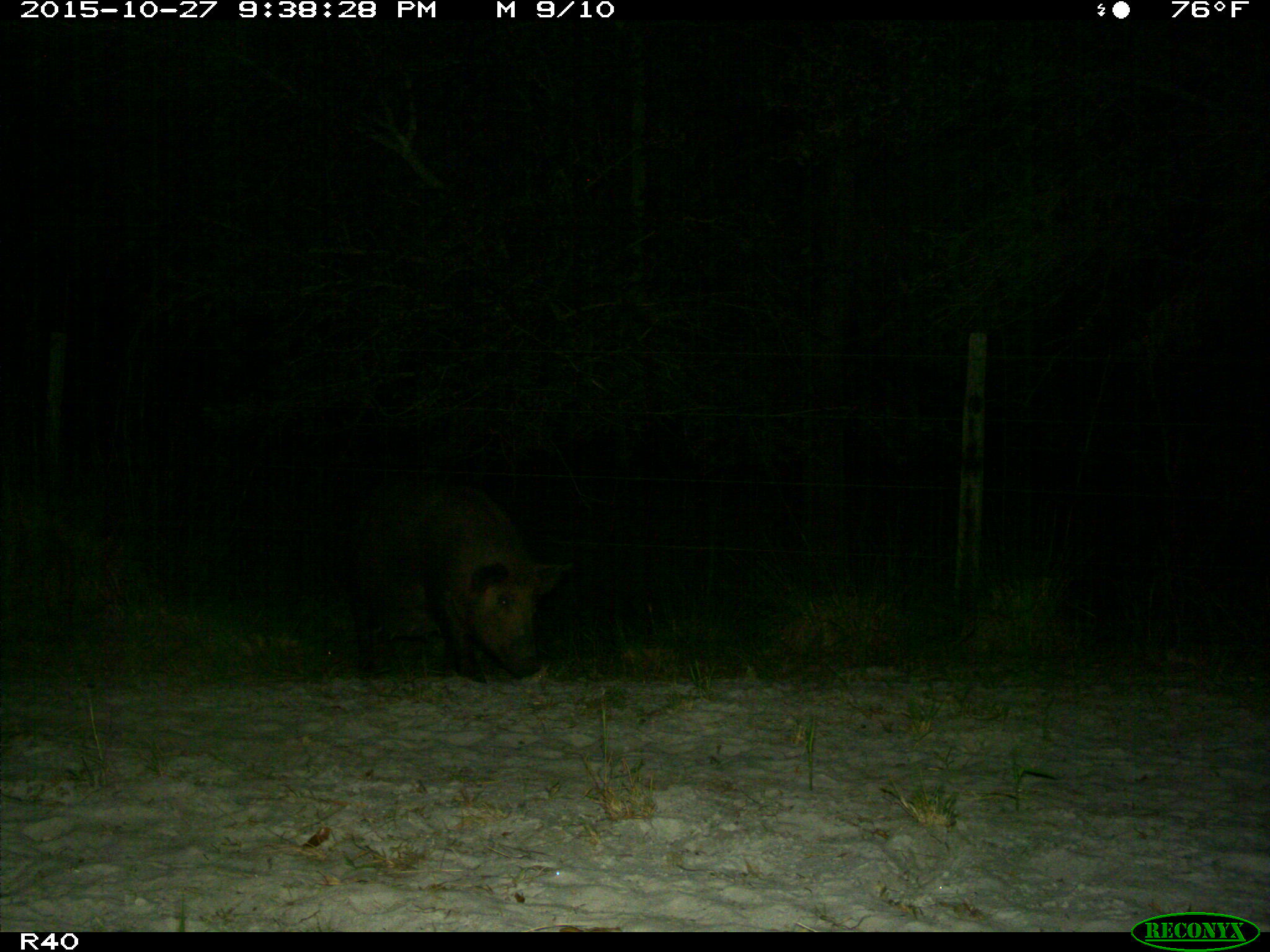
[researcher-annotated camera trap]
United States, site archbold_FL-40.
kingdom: Animalia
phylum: Chordata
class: Mammalia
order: Artiodactyla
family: Suidae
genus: Sus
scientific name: Sus scrofa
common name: wild boar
Sus scrofa (wild boar).